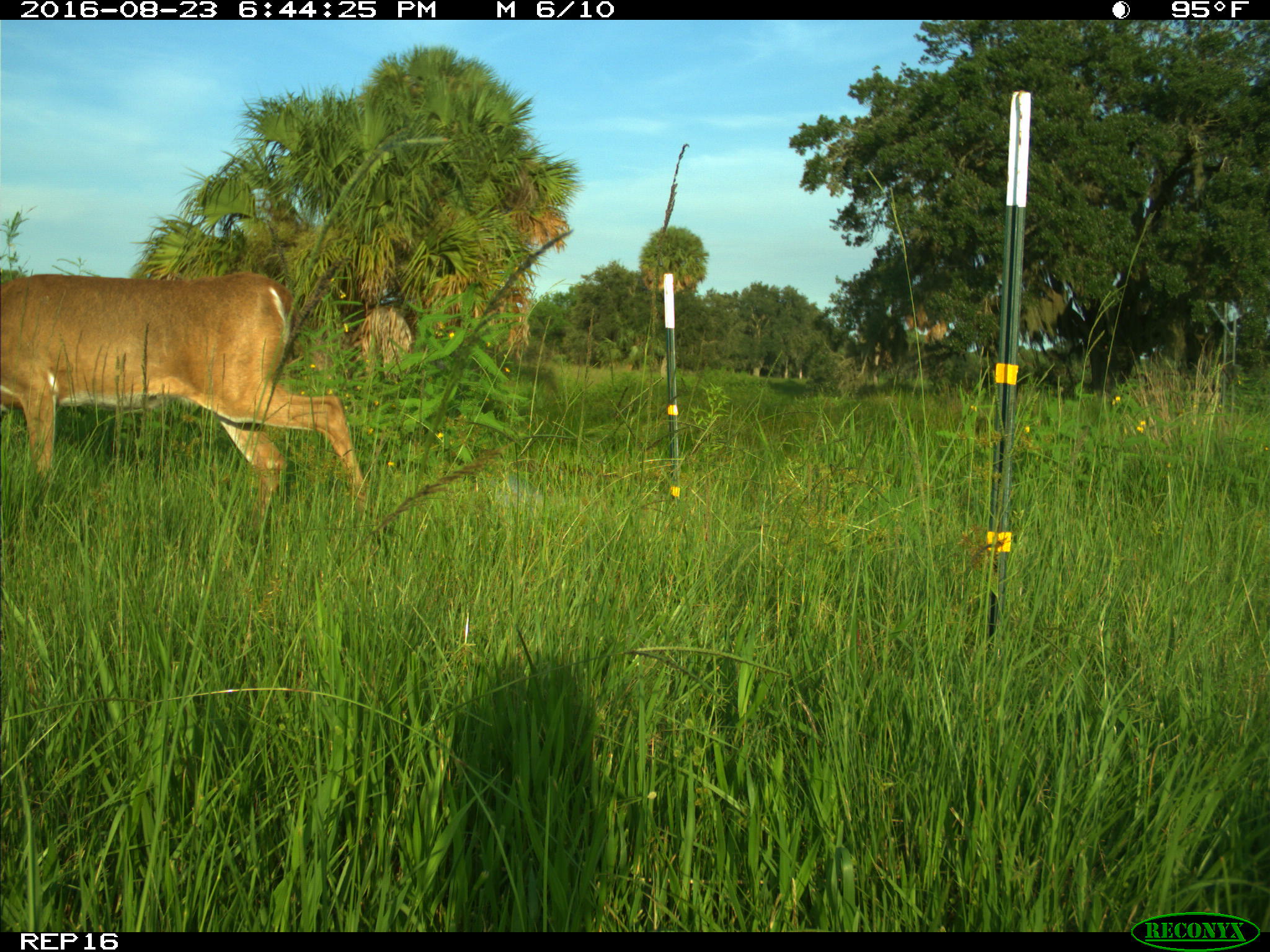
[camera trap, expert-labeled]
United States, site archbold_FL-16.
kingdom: Animalia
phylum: Chordata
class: Mammalia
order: Artiodactyla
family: Cervidae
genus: Odocoileus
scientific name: Odocoileus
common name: deer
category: unidentified deer